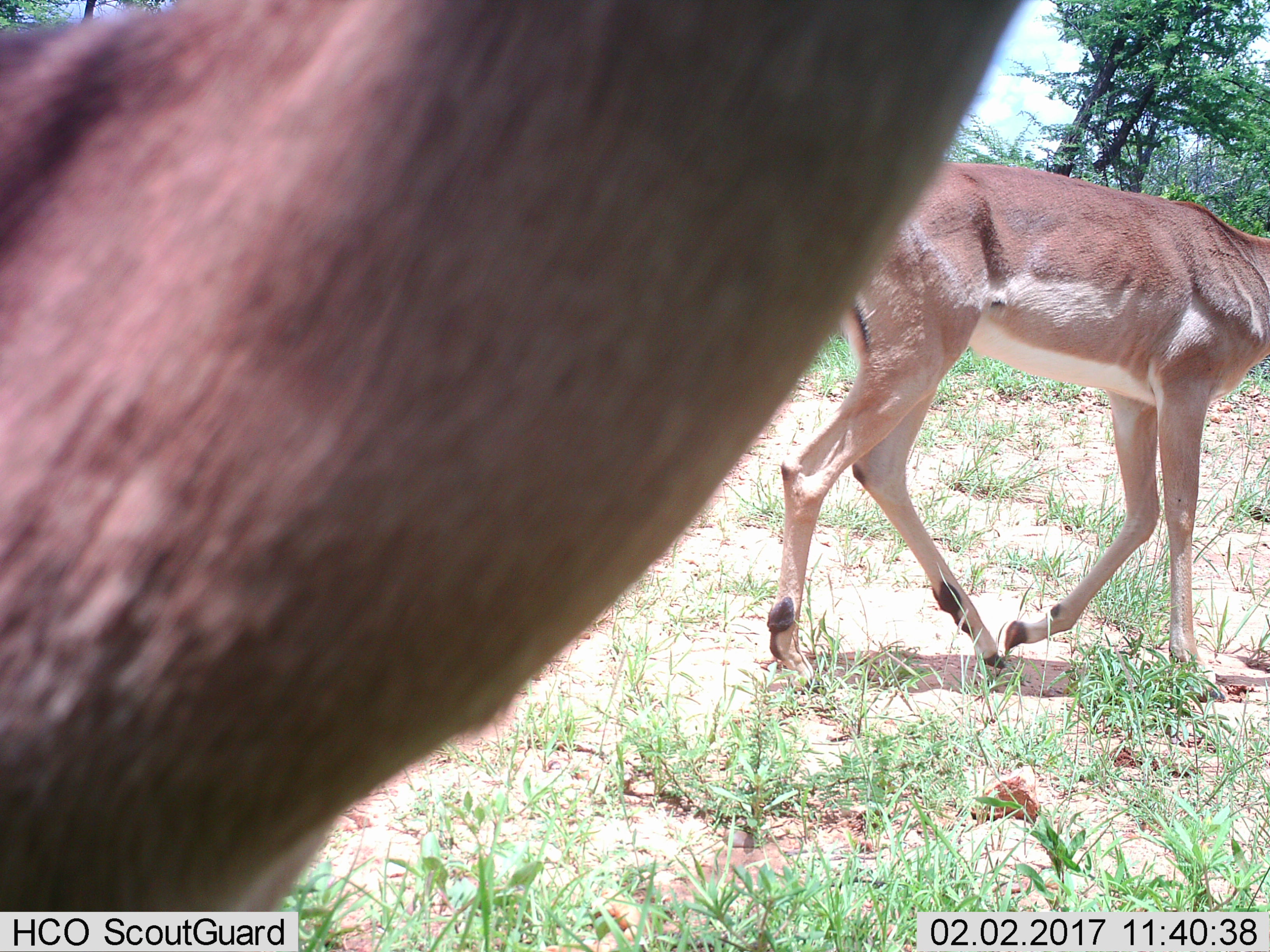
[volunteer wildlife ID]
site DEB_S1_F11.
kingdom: Animalia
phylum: Chordata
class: Mammalia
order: Artiodactyla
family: Bovidae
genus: Aepyceros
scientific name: Aepyceros melampus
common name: impala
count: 2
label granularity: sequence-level